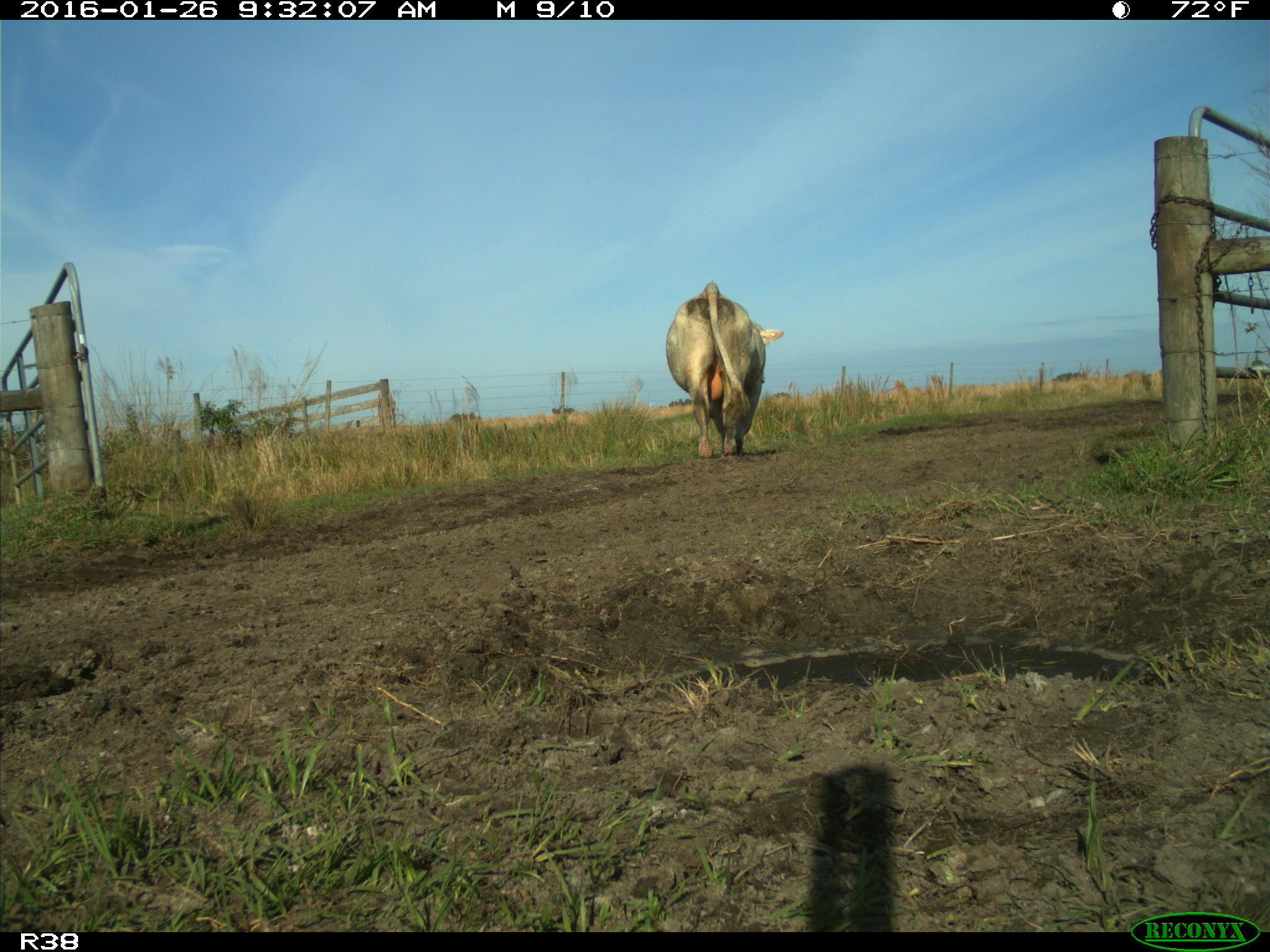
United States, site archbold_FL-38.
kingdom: Animalia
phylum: Chordata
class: Mammalia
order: Artiodactyla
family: Bovidae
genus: Bos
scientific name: Bos taurus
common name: domestic cow